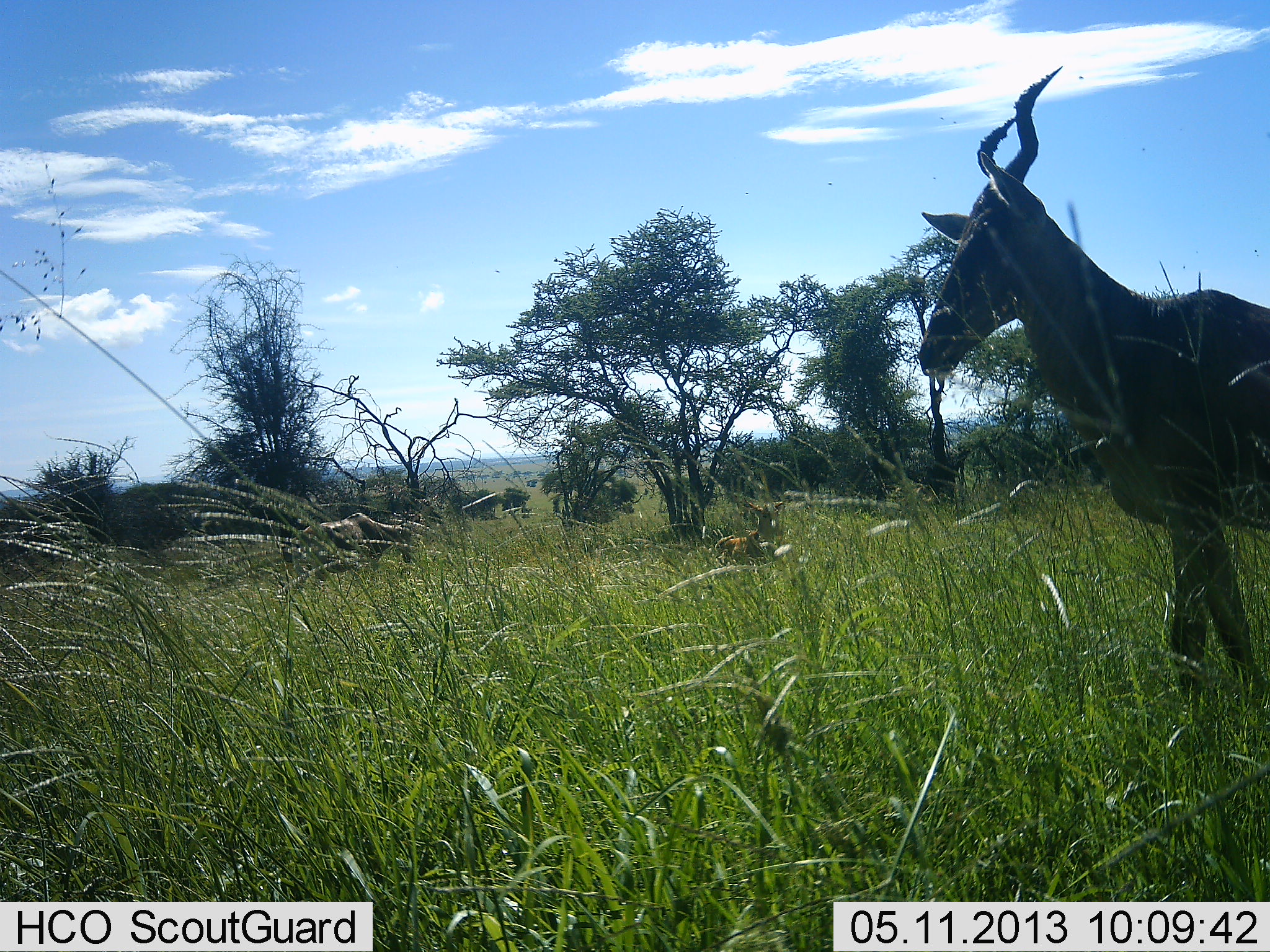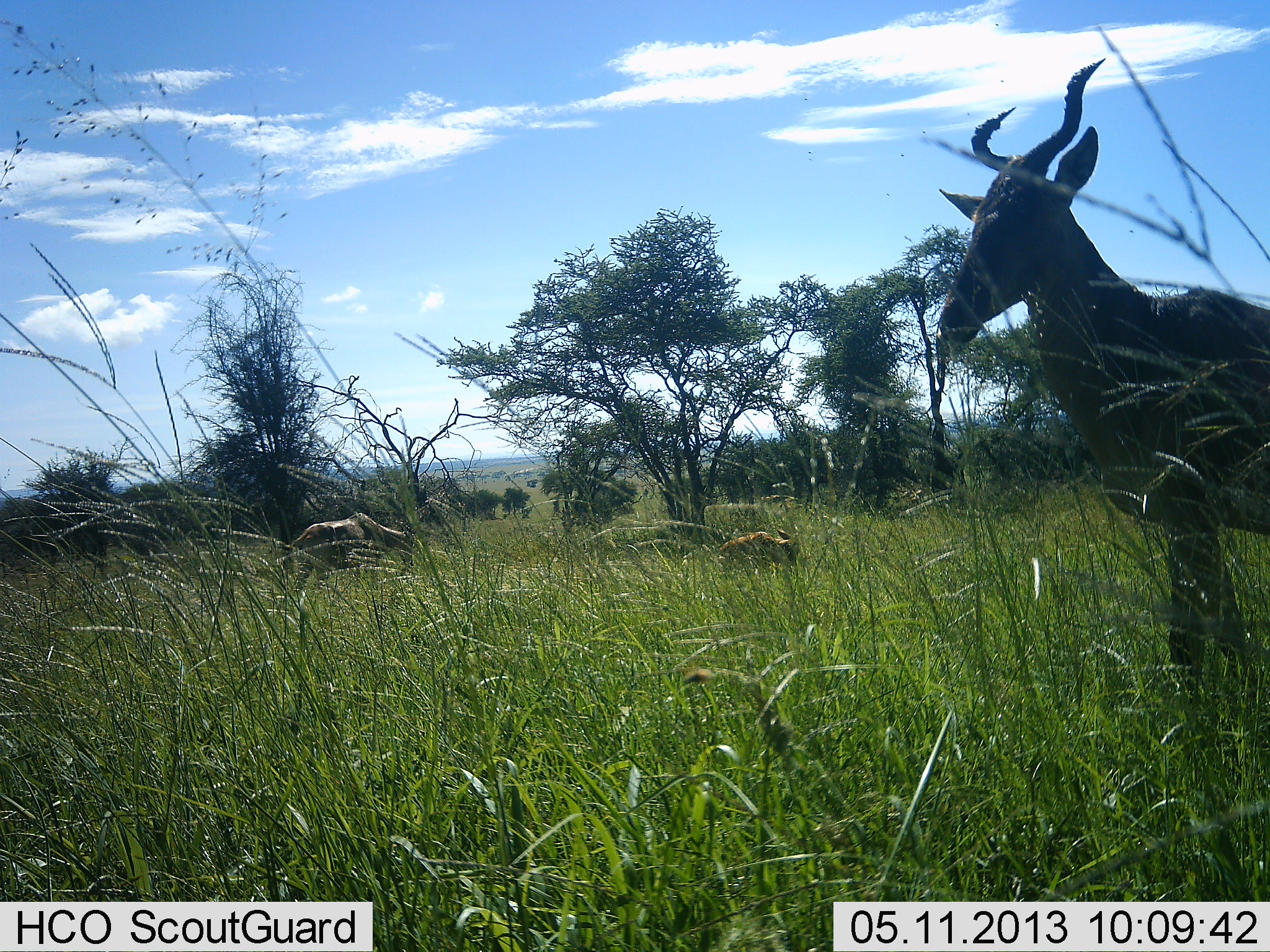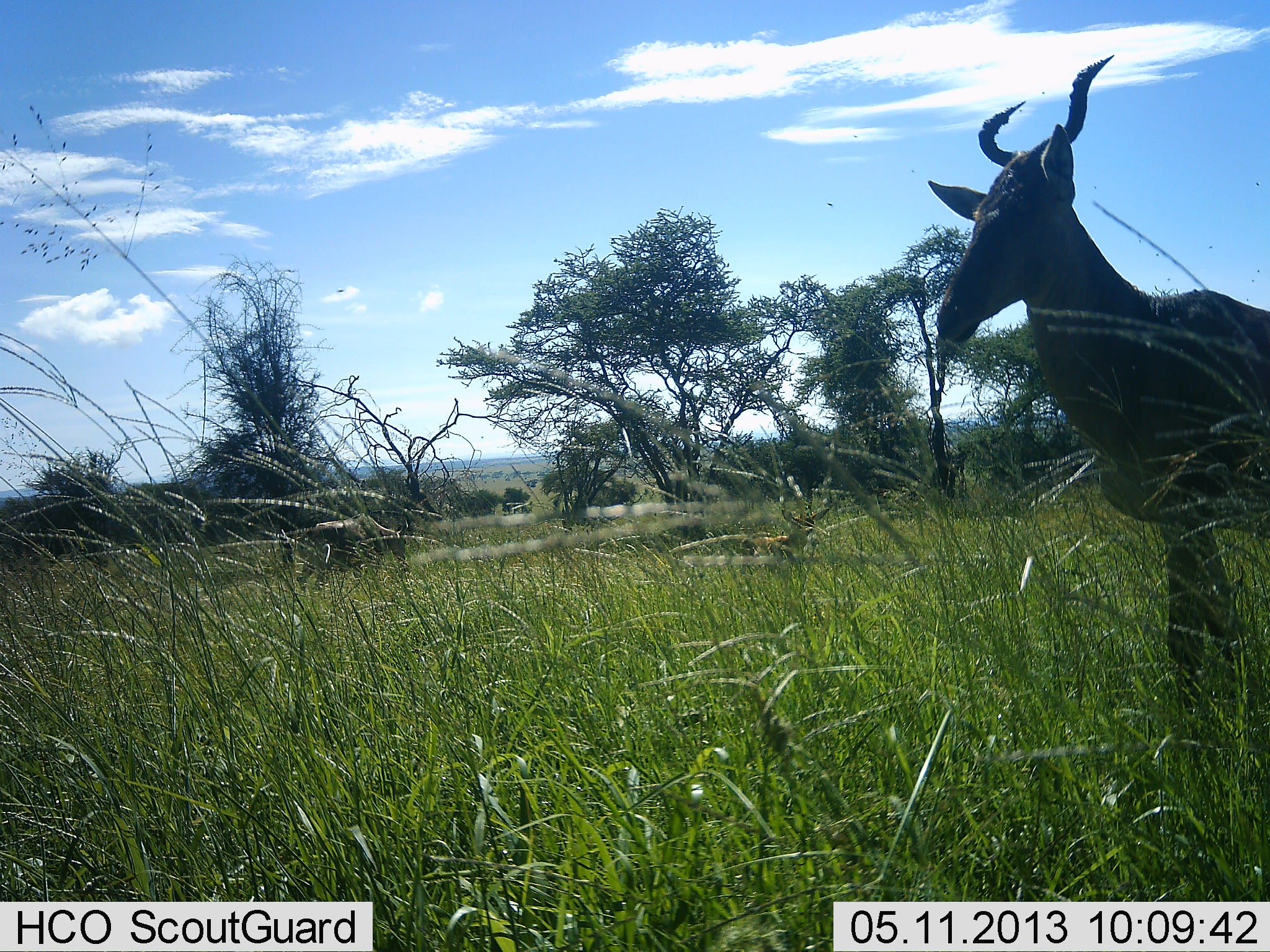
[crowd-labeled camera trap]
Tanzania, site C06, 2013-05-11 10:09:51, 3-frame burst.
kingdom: Animalia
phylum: Chordata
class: Mammalia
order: Artiodactyla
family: Bovidae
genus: Alcelaphus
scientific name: Alcelaphus buselaphus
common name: hartebeest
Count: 3.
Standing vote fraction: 88%.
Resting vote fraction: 18%.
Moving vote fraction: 0%.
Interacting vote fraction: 0%.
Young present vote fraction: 29%.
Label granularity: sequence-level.